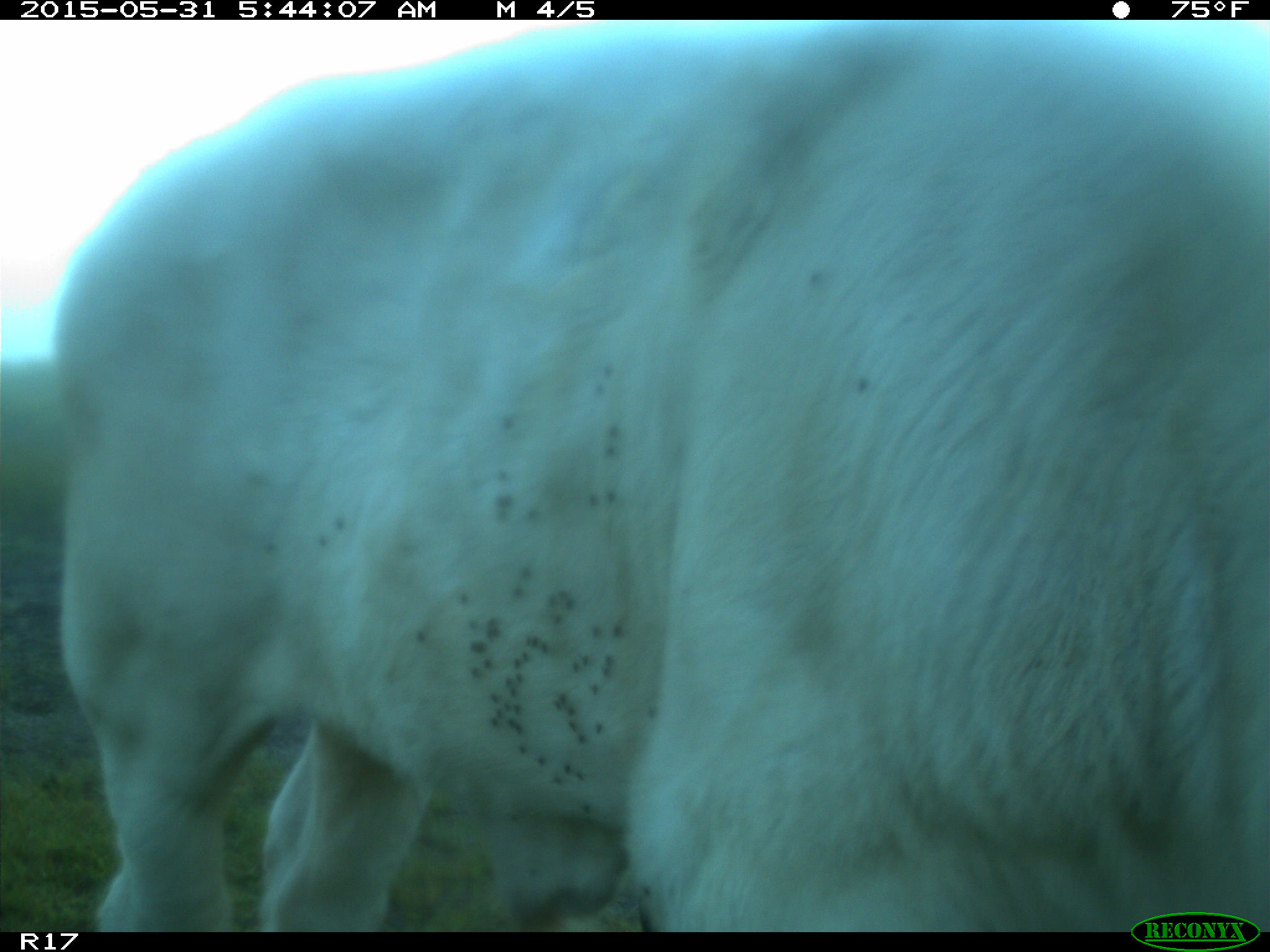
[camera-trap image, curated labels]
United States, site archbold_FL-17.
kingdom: Animalia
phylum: Chordata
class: Mammalia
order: Artiodactyla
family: Bovidae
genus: Bos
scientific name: Bos taurus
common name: domestic cow